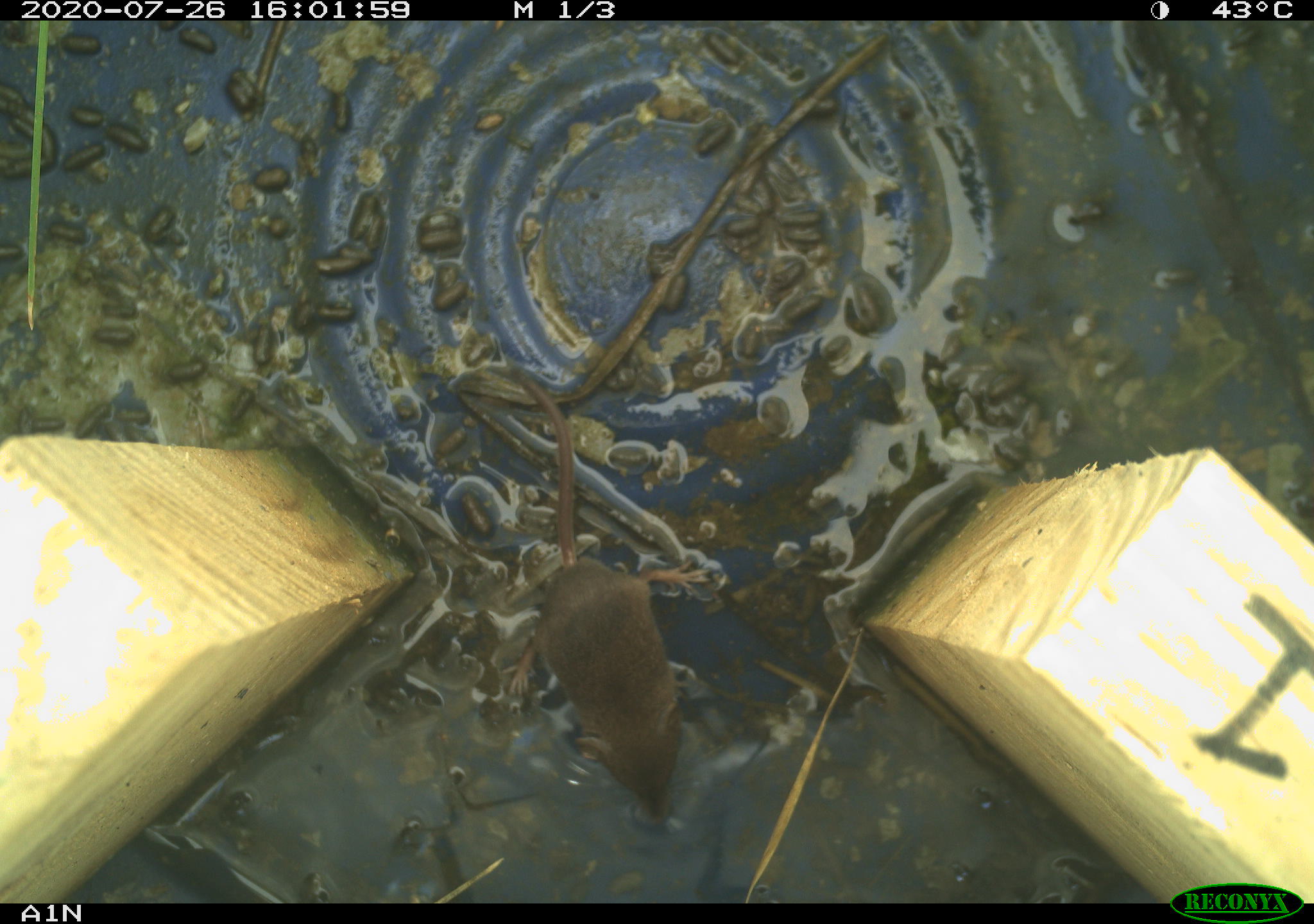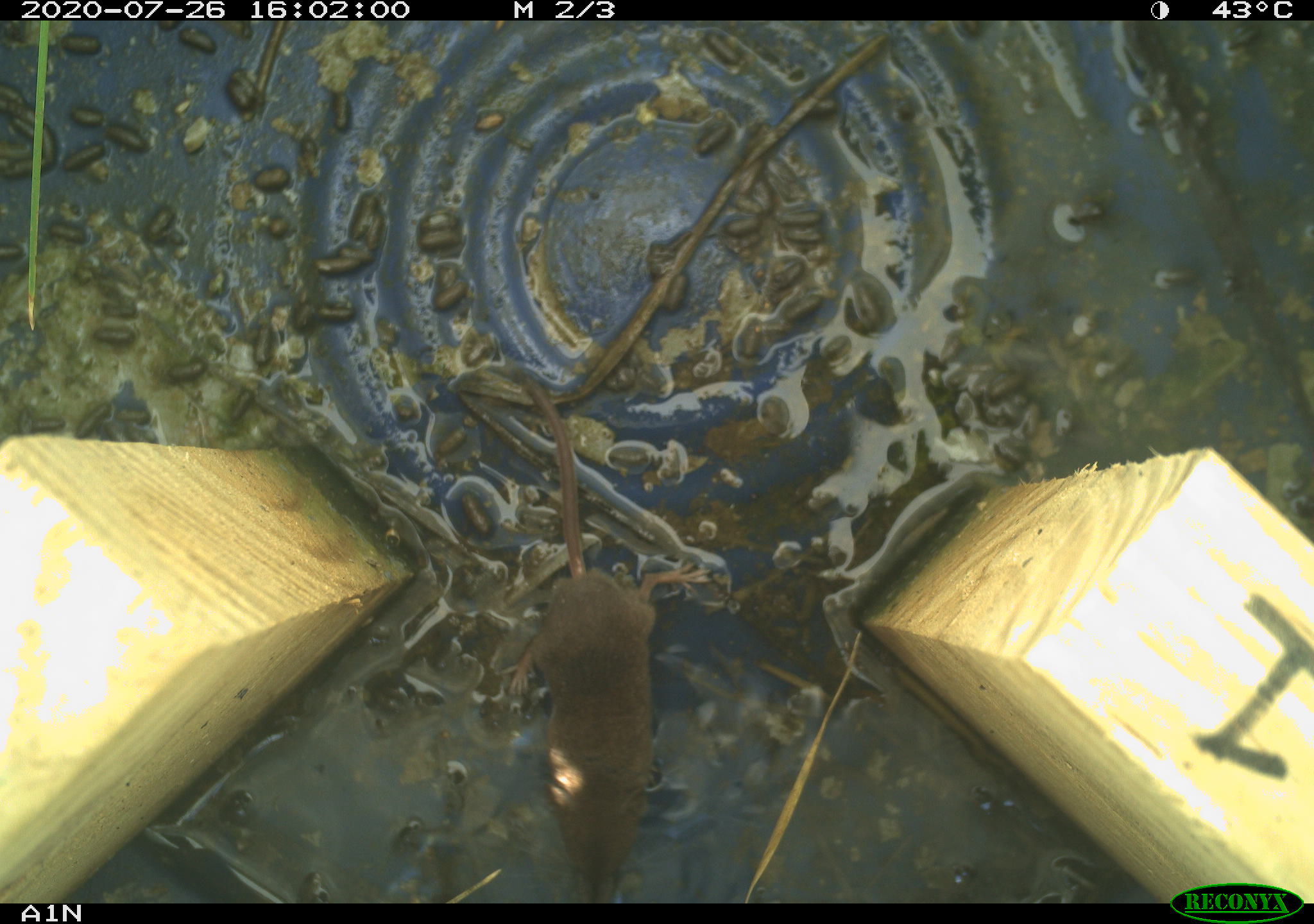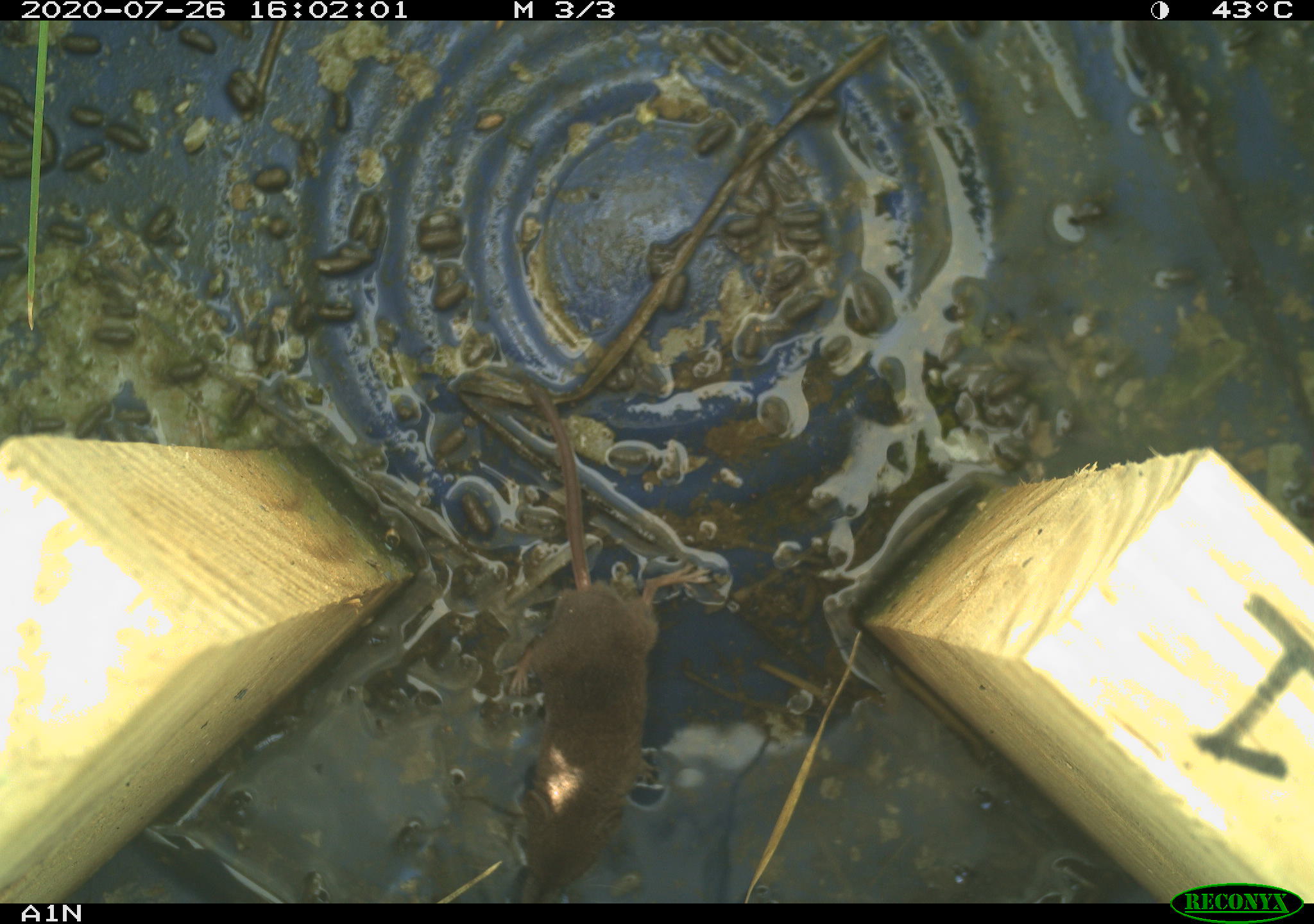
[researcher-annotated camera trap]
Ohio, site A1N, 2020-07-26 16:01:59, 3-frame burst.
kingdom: Animalia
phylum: Chordata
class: Mammalia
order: Eulipotyphla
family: Soricidae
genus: Sorex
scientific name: Sorex cinereus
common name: masked shrew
Masked shrew (Sorex cinereus).